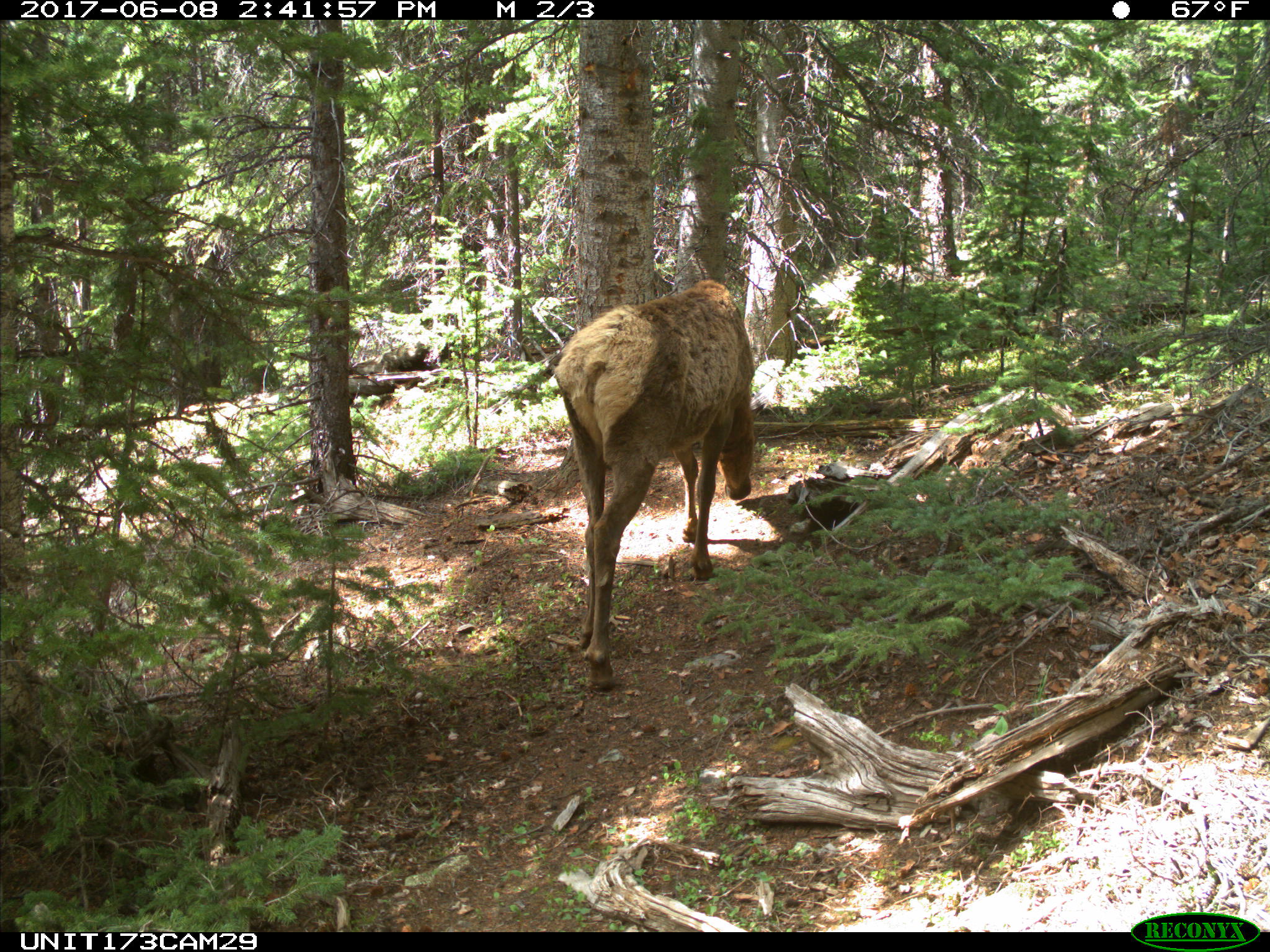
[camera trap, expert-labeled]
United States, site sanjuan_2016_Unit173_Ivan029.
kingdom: Animalia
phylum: Chordata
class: Mammalia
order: Artiodactyla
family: Cervidae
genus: Cervus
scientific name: Cervus elaphus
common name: red deer